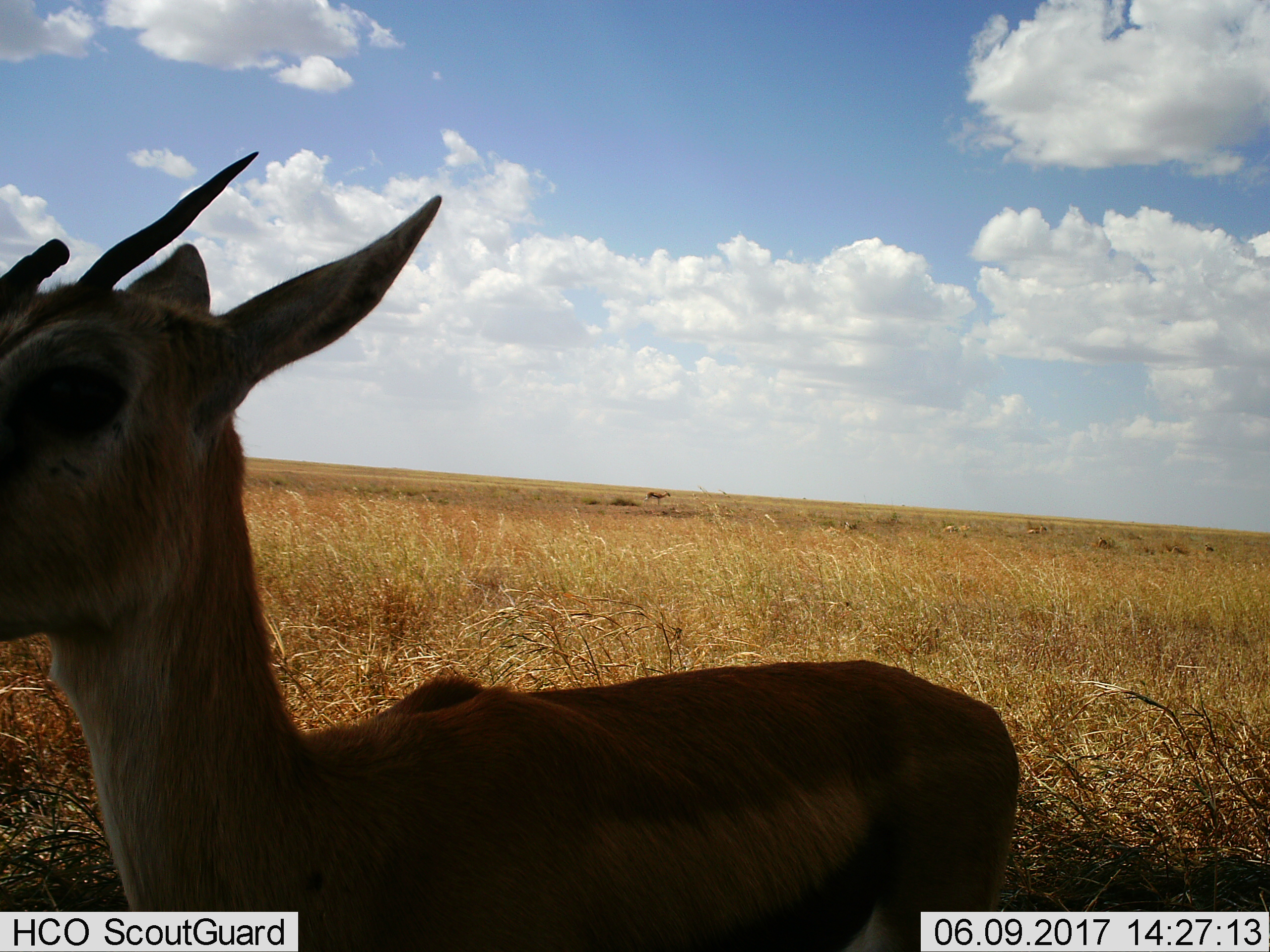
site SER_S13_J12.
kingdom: Animalia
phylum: Chordata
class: Mammalia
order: Artiodactyla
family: Bovidae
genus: Eudorcas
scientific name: Eudorcas thomsonii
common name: thomson's gazelle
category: gazellethomsons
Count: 10.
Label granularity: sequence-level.